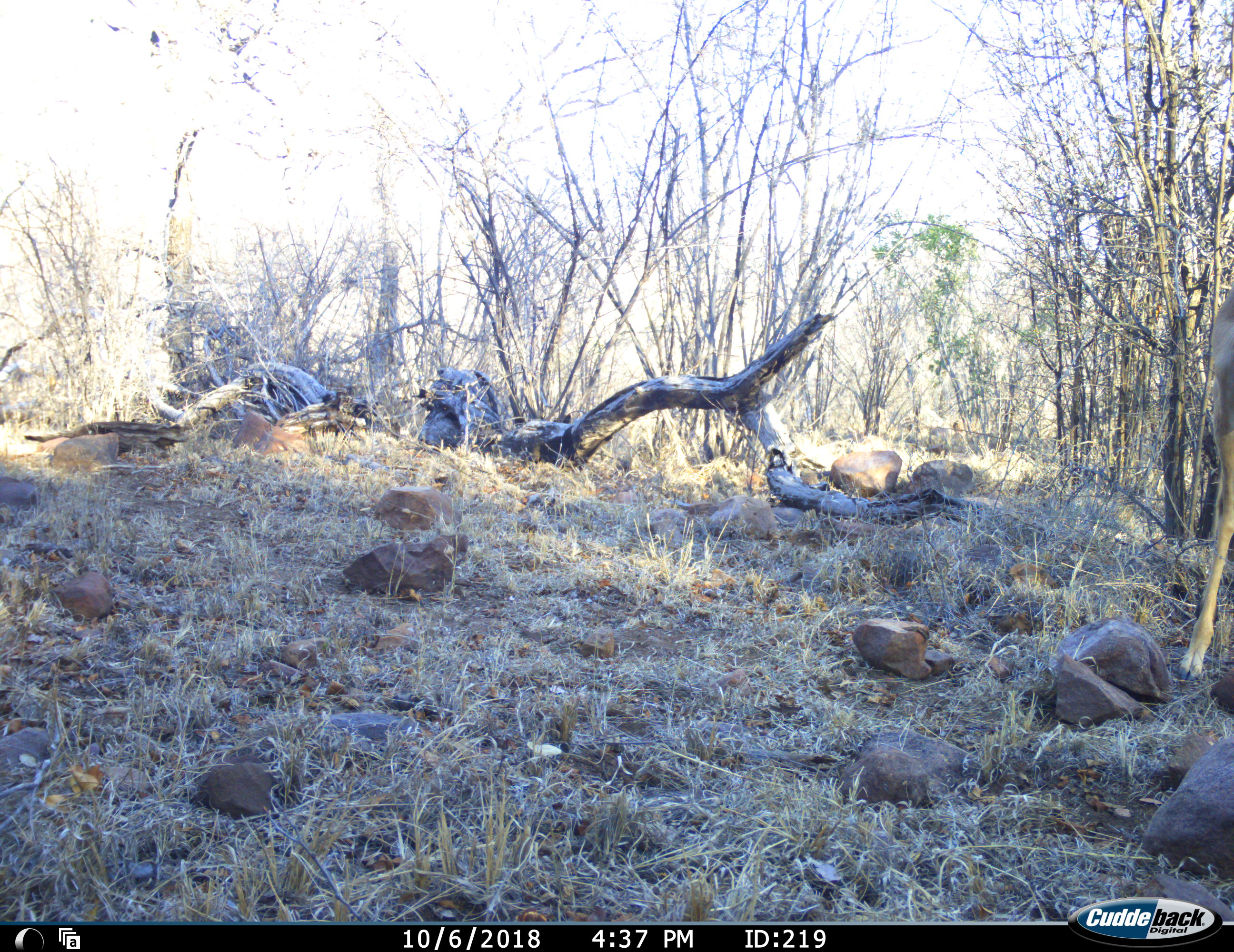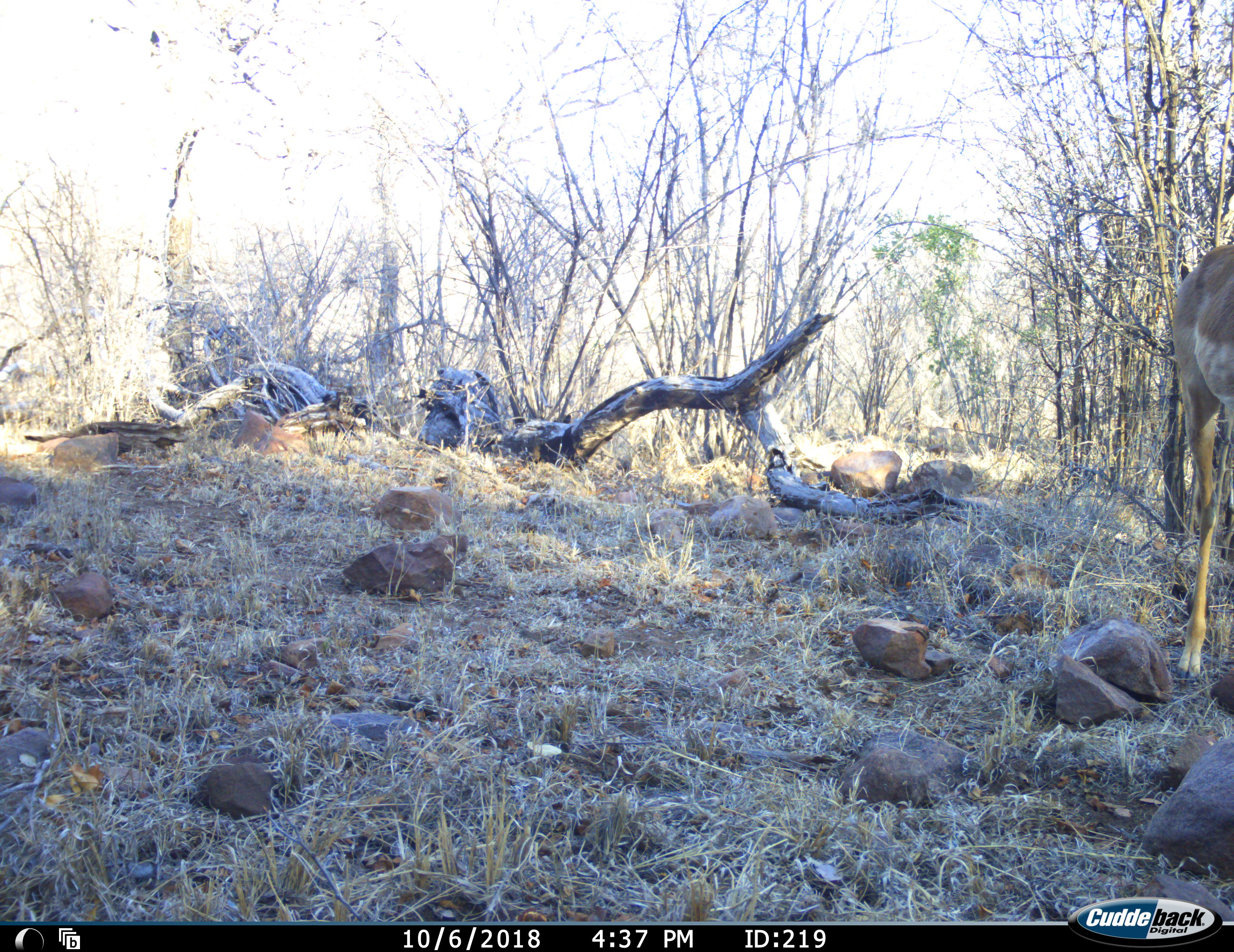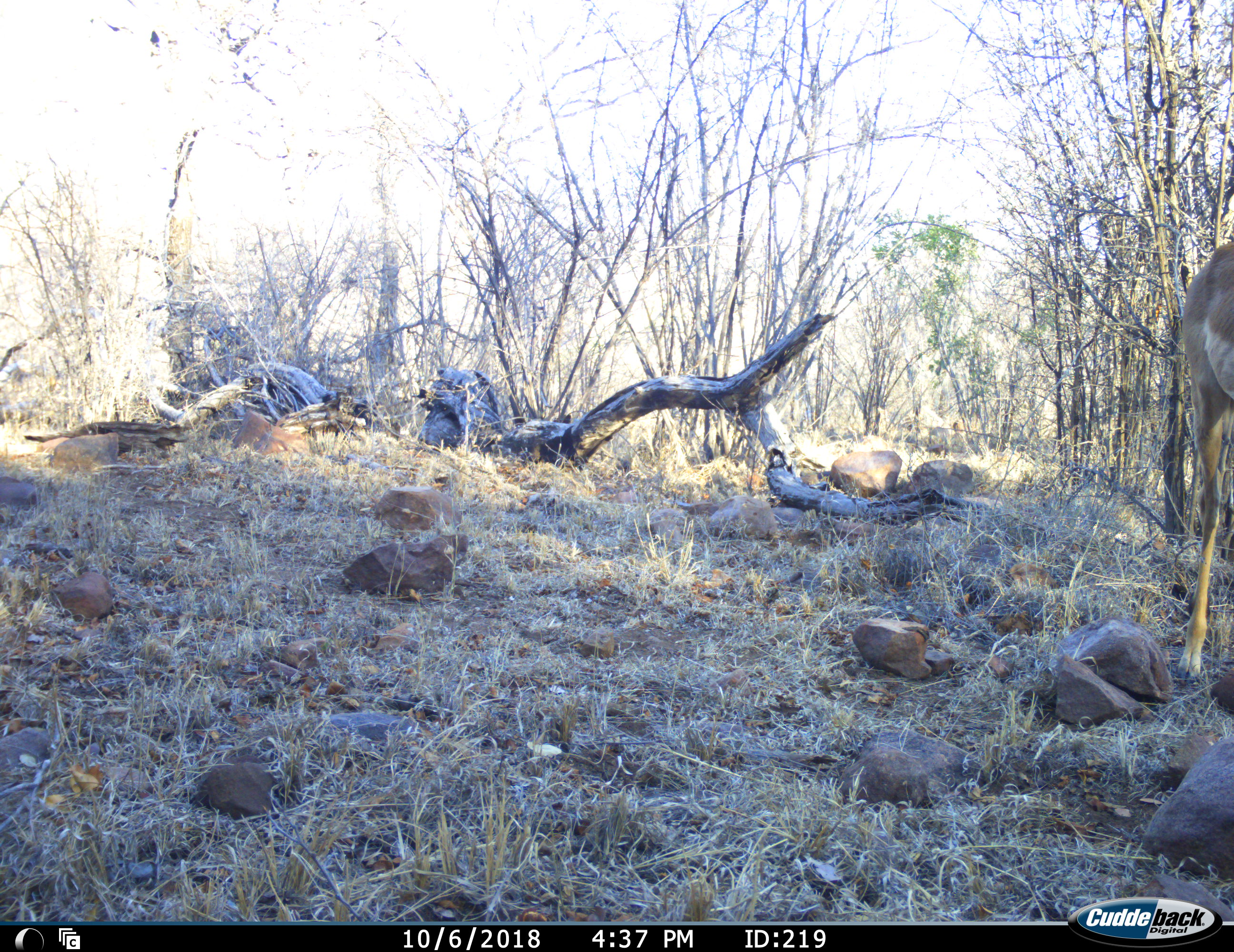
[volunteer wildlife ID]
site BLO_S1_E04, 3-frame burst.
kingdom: Animalia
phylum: Chordata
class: Mammalia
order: Artiodactyla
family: Bovidae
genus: Aepyceros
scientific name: Aepyceros melampus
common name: impala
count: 1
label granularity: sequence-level